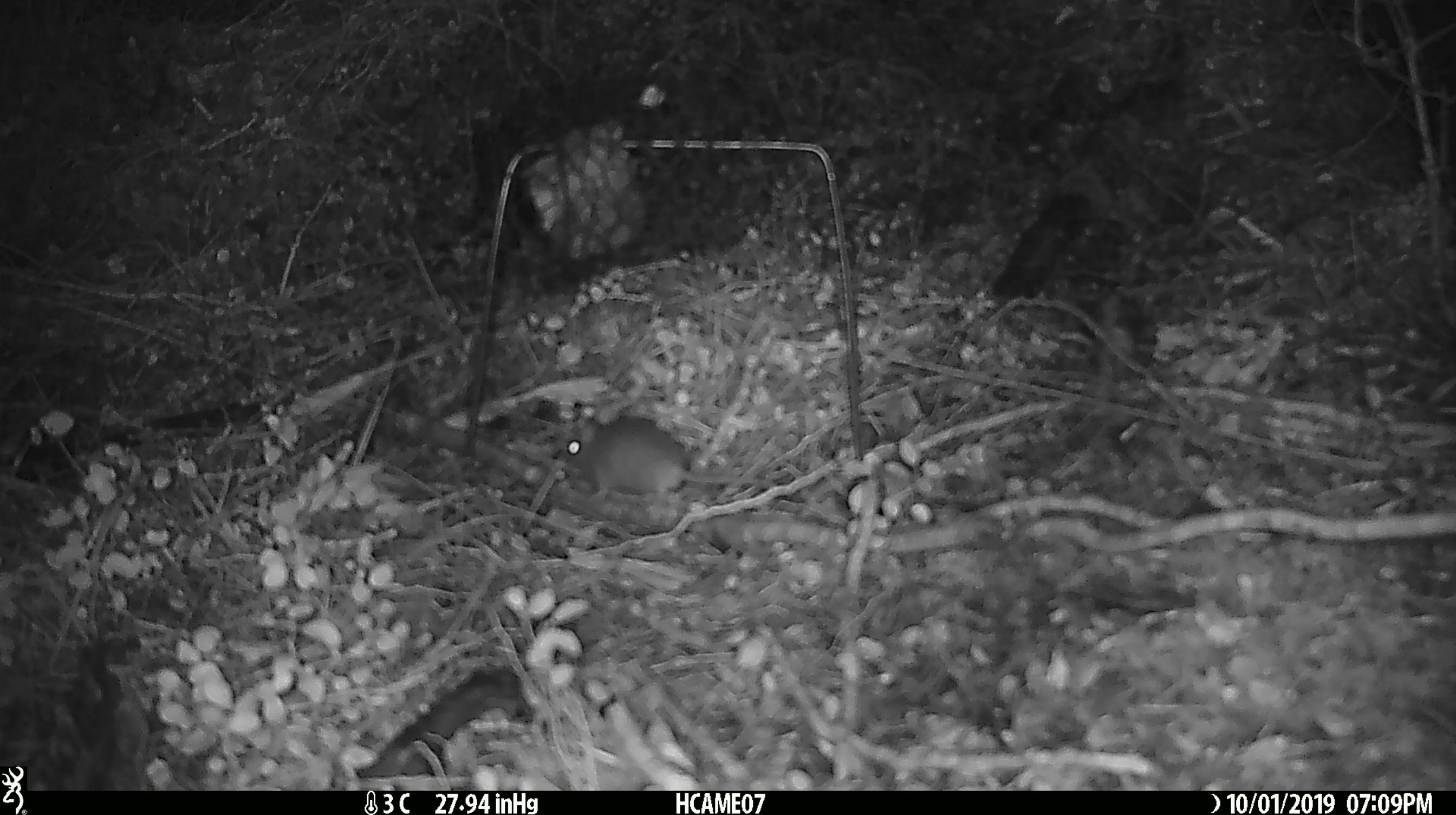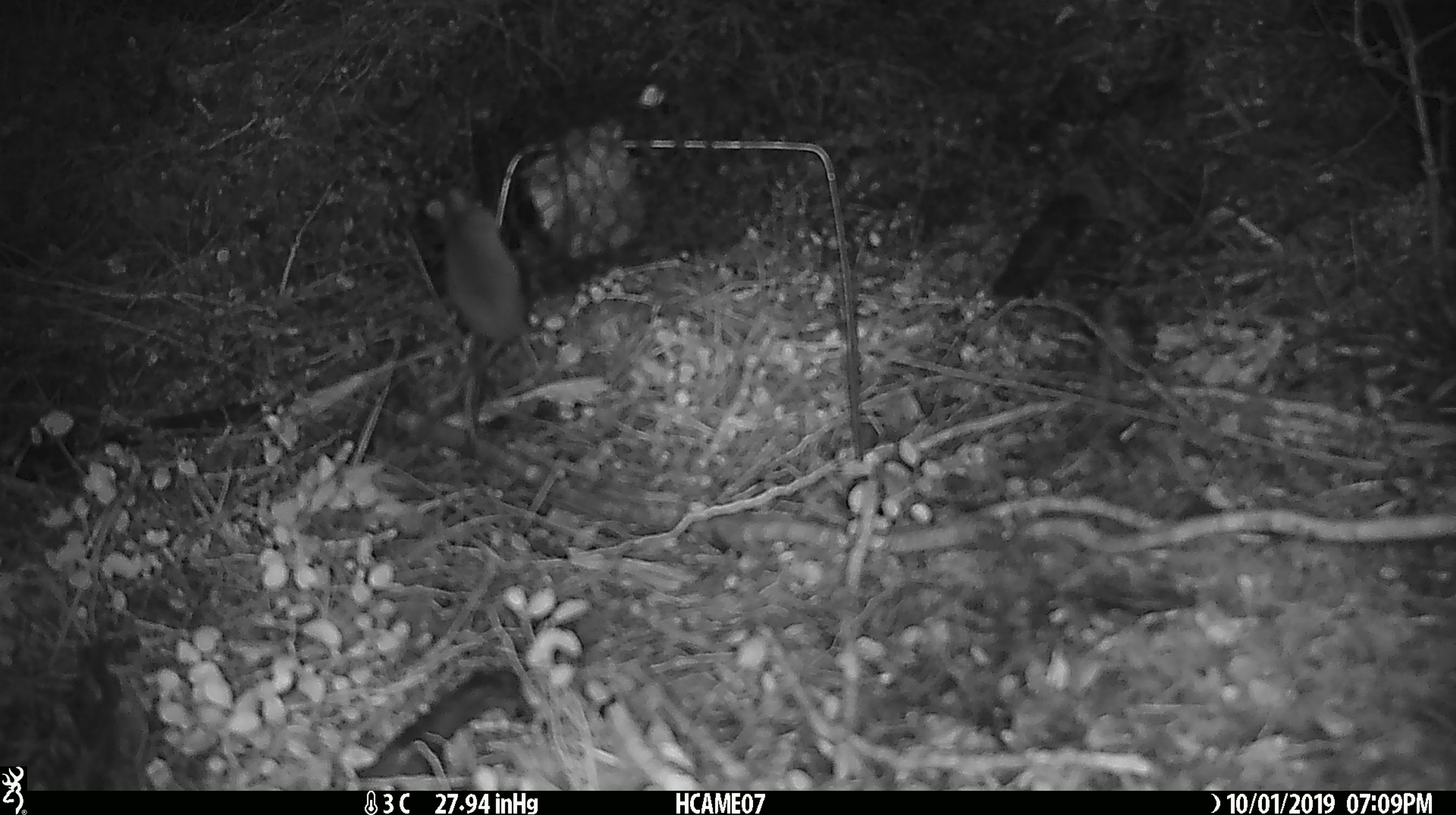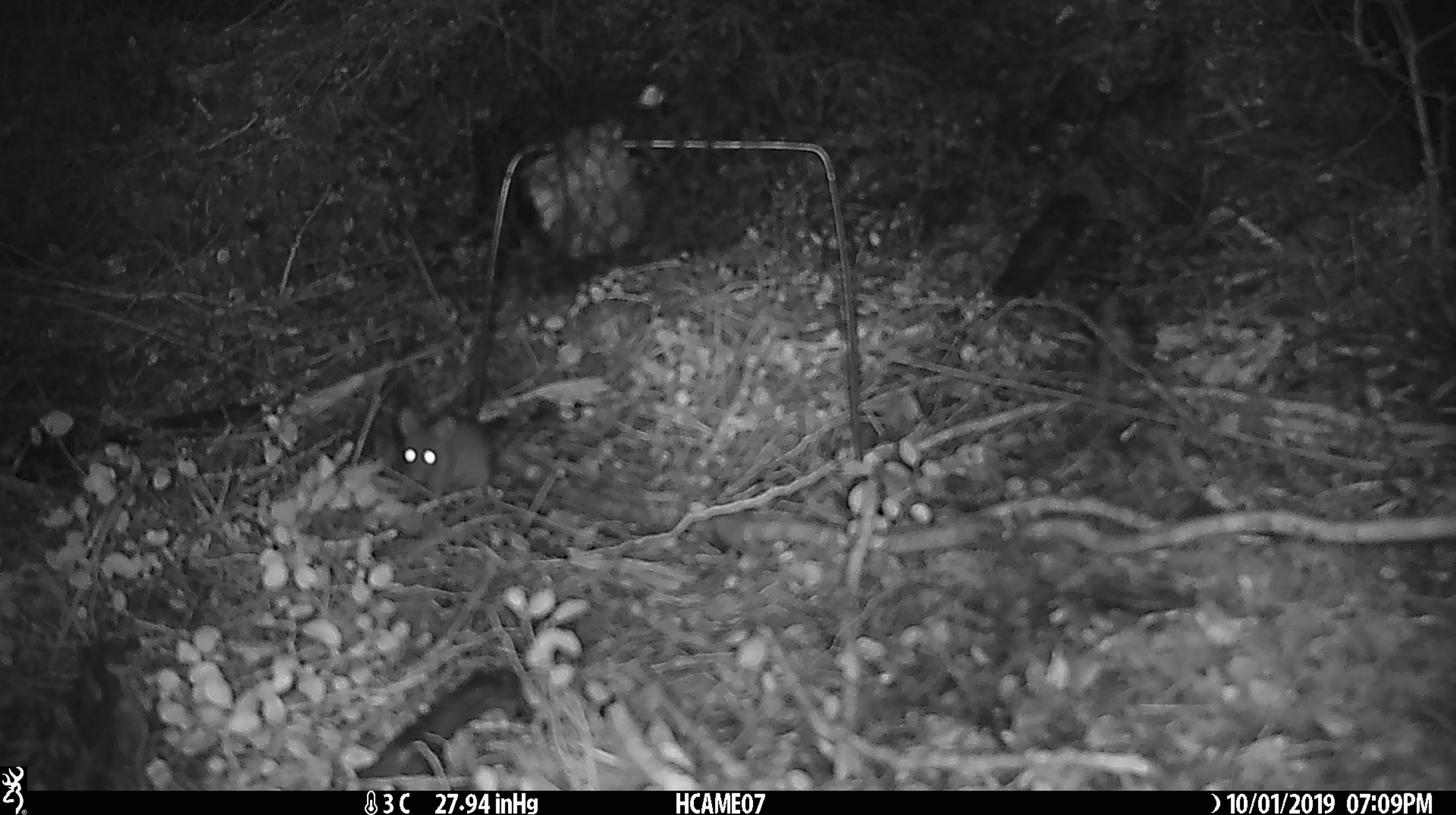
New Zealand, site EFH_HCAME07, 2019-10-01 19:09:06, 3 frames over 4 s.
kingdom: Animalia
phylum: Chordata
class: Mammalia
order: Rodentia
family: Muridae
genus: Mus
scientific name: Mus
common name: mouse